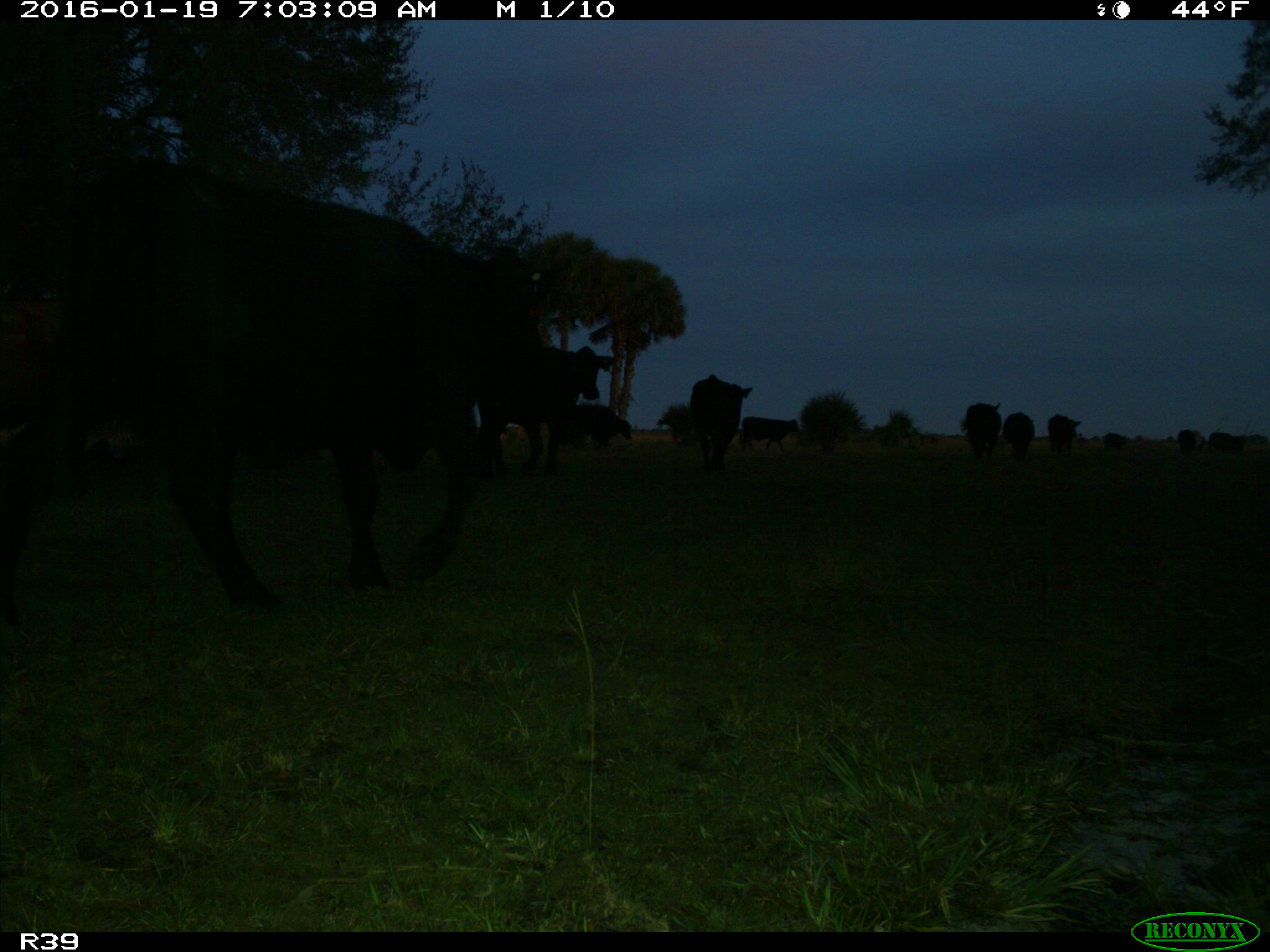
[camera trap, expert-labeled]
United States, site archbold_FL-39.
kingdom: Animalia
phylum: Chordata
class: Mammalia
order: Artiodactyla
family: Bovidae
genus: Bos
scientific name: Bos taurus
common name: domestic cow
Bos taurus (domestic cow).